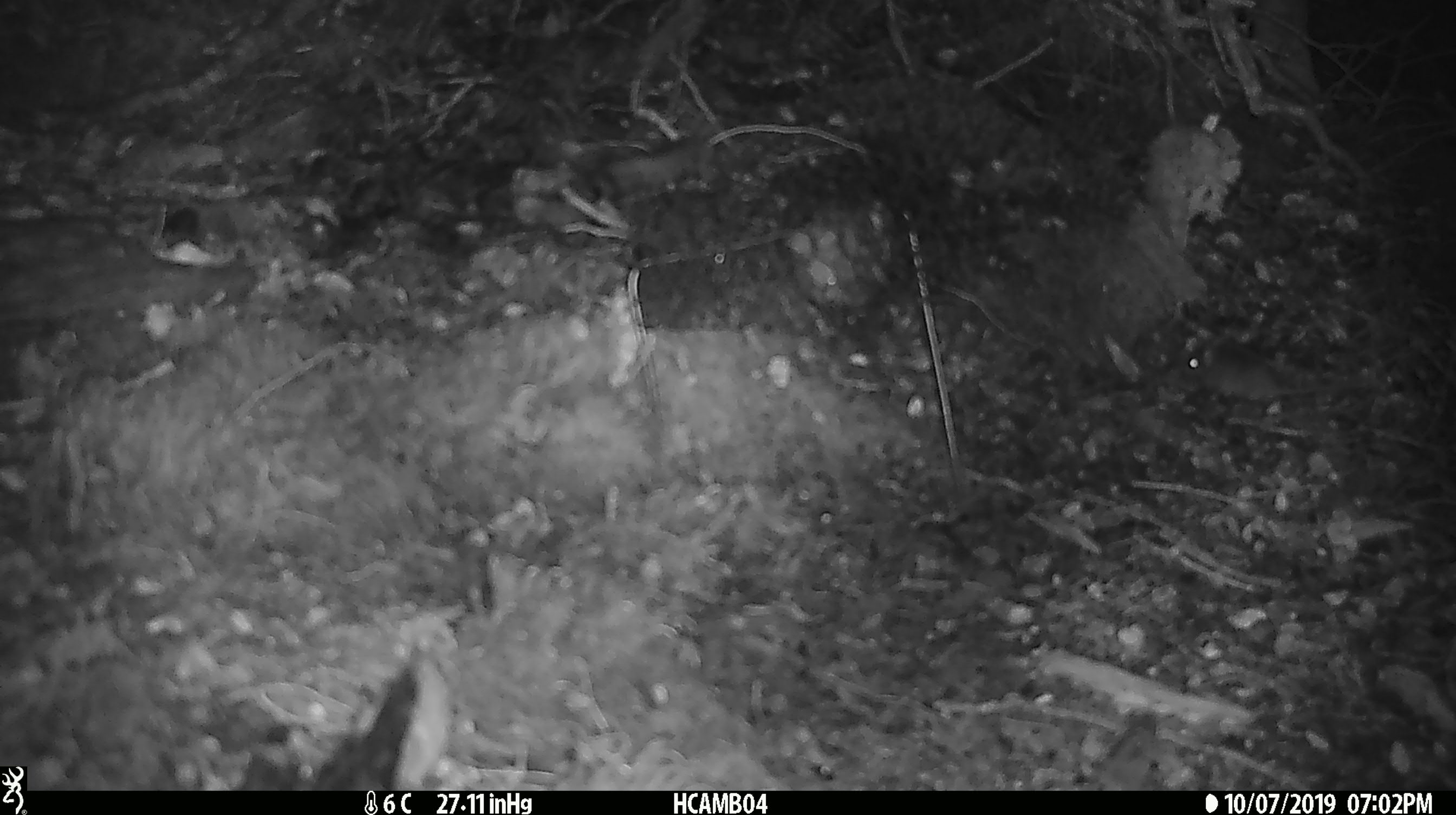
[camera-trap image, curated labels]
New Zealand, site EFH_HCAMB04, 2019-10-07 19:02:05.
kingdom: Animalia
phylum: Chordata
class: Mammalia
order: Rodentia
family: Muridae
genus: Mus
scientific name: Mus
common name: mouse